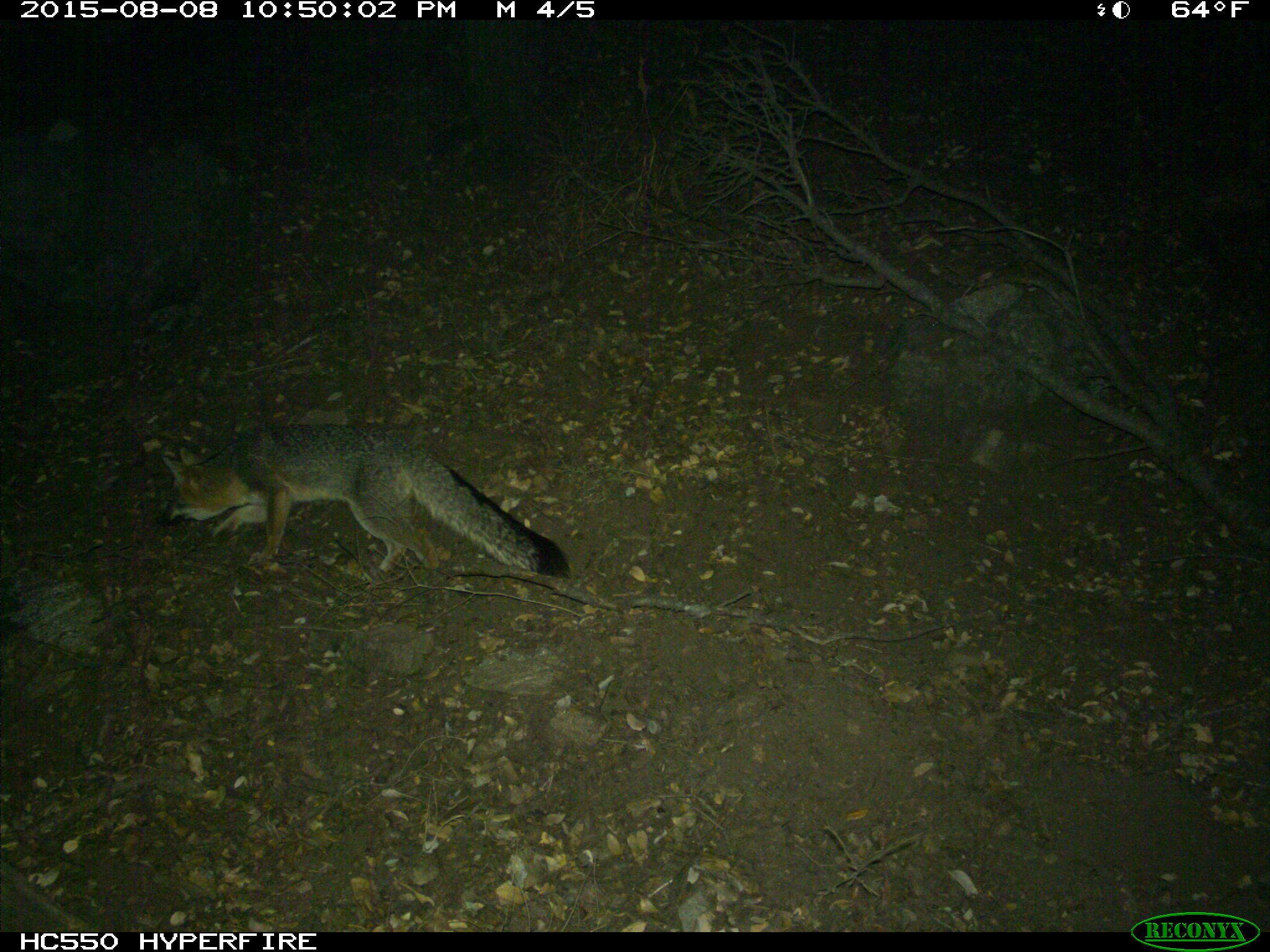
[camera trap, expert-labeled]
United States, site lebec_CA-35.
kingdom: Animalia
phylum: Chordata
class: Mammalia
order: Carnivora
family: Canidae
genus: Urocyon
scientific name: Urocyon cinereoargenteus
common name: gray fox